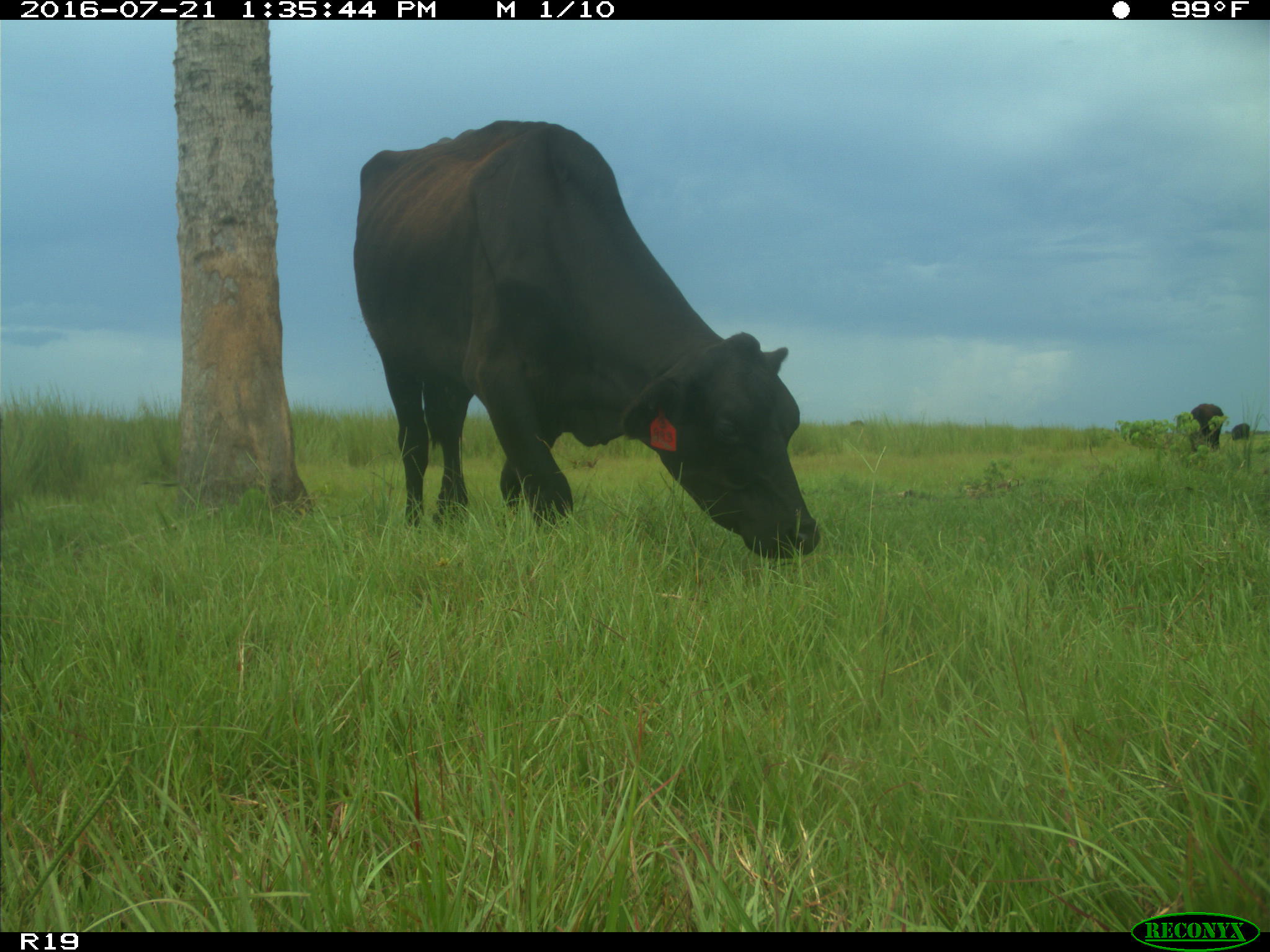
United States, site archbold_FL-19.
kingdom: Animalia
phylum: Chordata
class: Mammalia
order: Artiodactyla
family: Bovidae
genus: Bos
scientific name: Bos taurus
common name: domestic cow